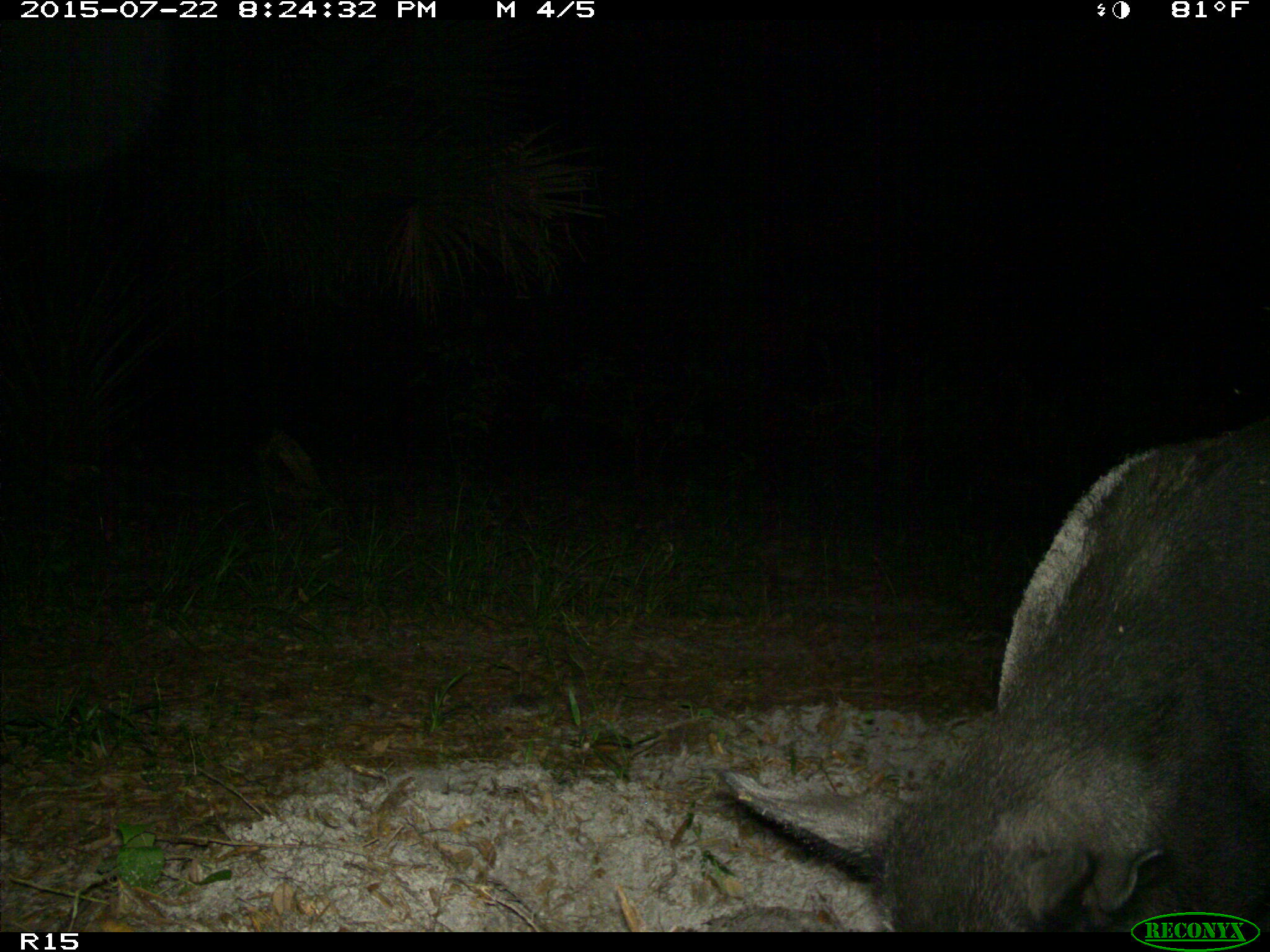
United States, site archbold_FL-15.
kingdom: Animalia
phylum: Chordata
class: Mammalia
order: Artiodactyla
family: Suidae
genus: Sus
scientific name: Sus scrofa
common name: wild boar